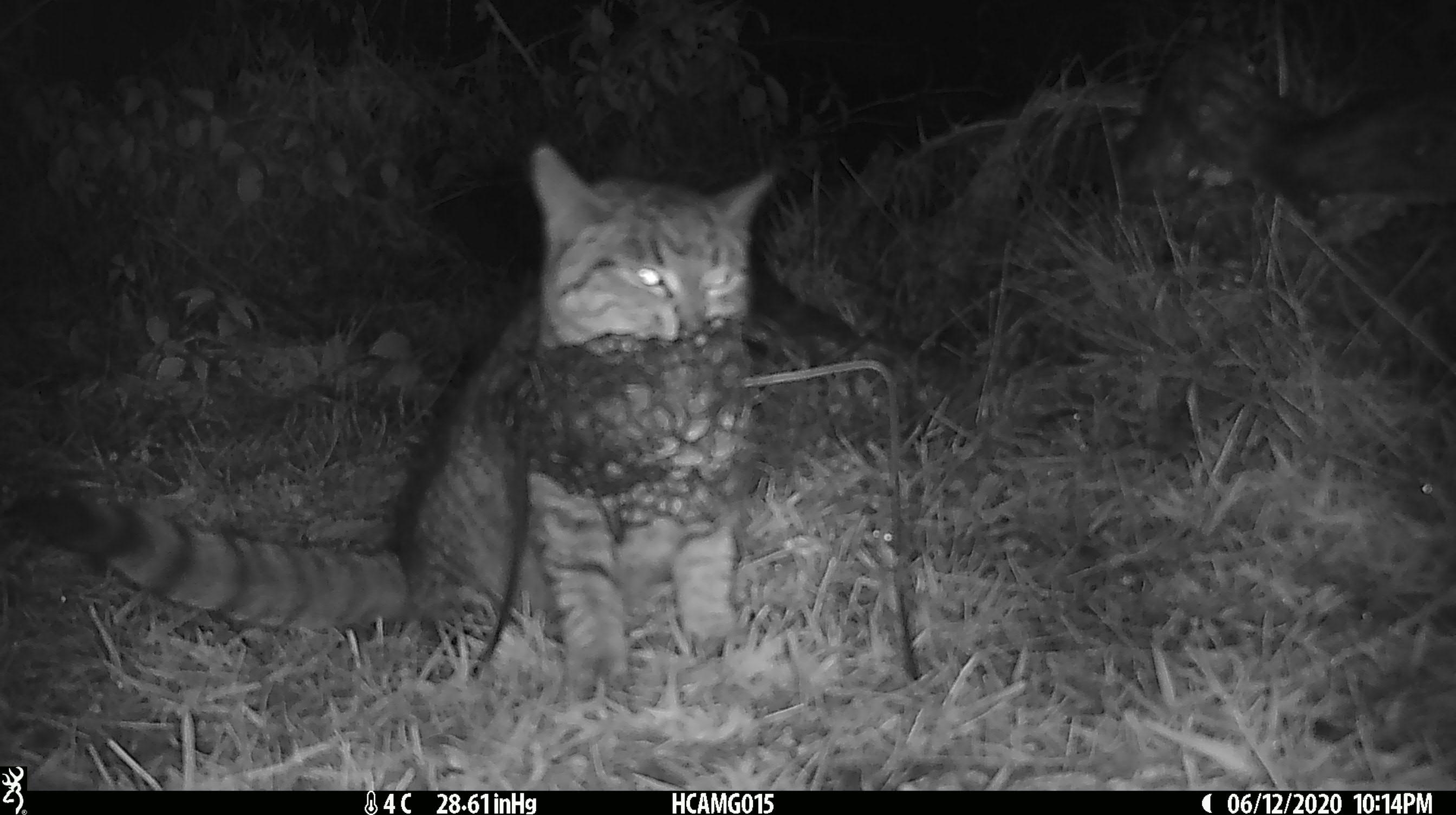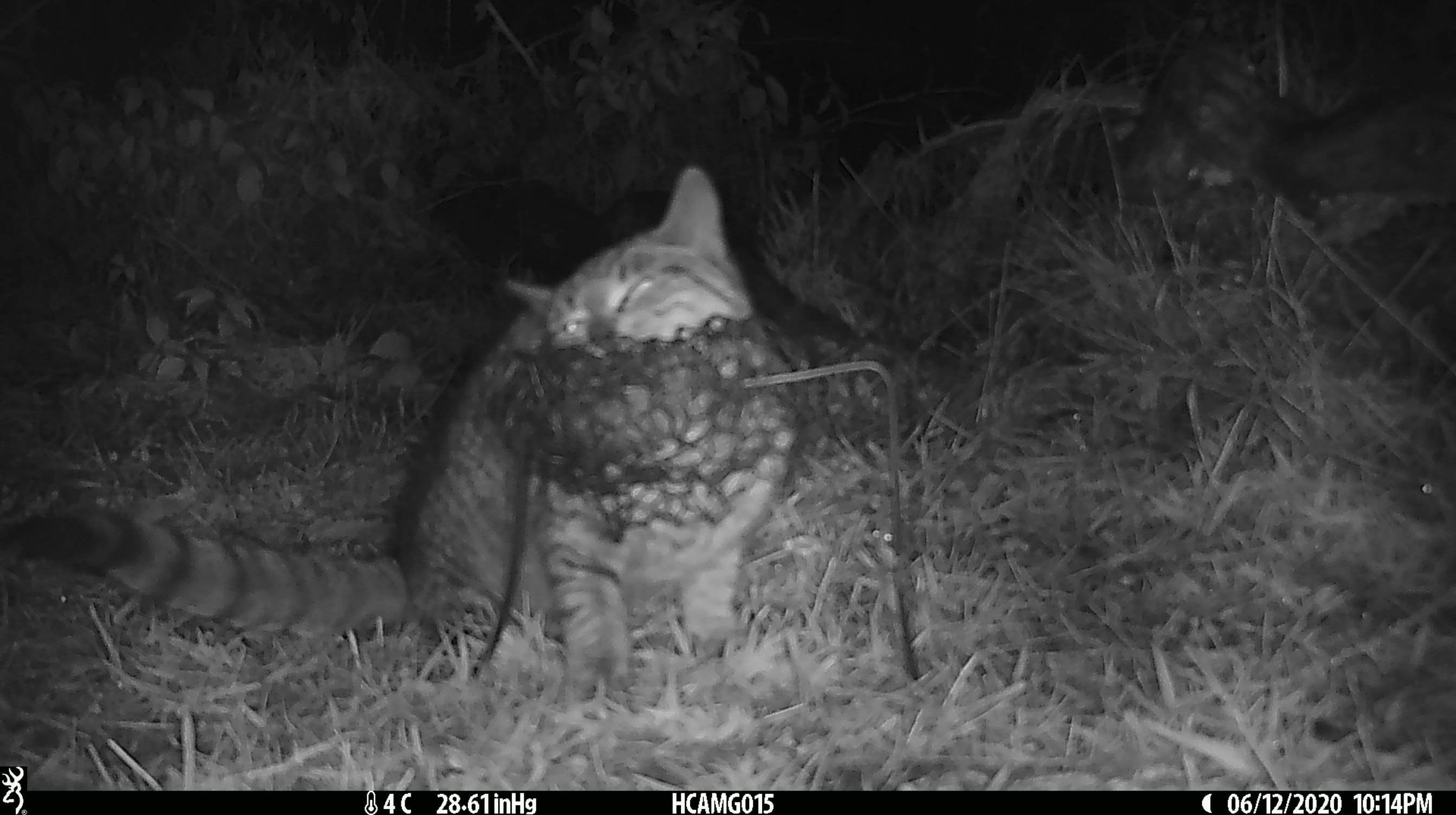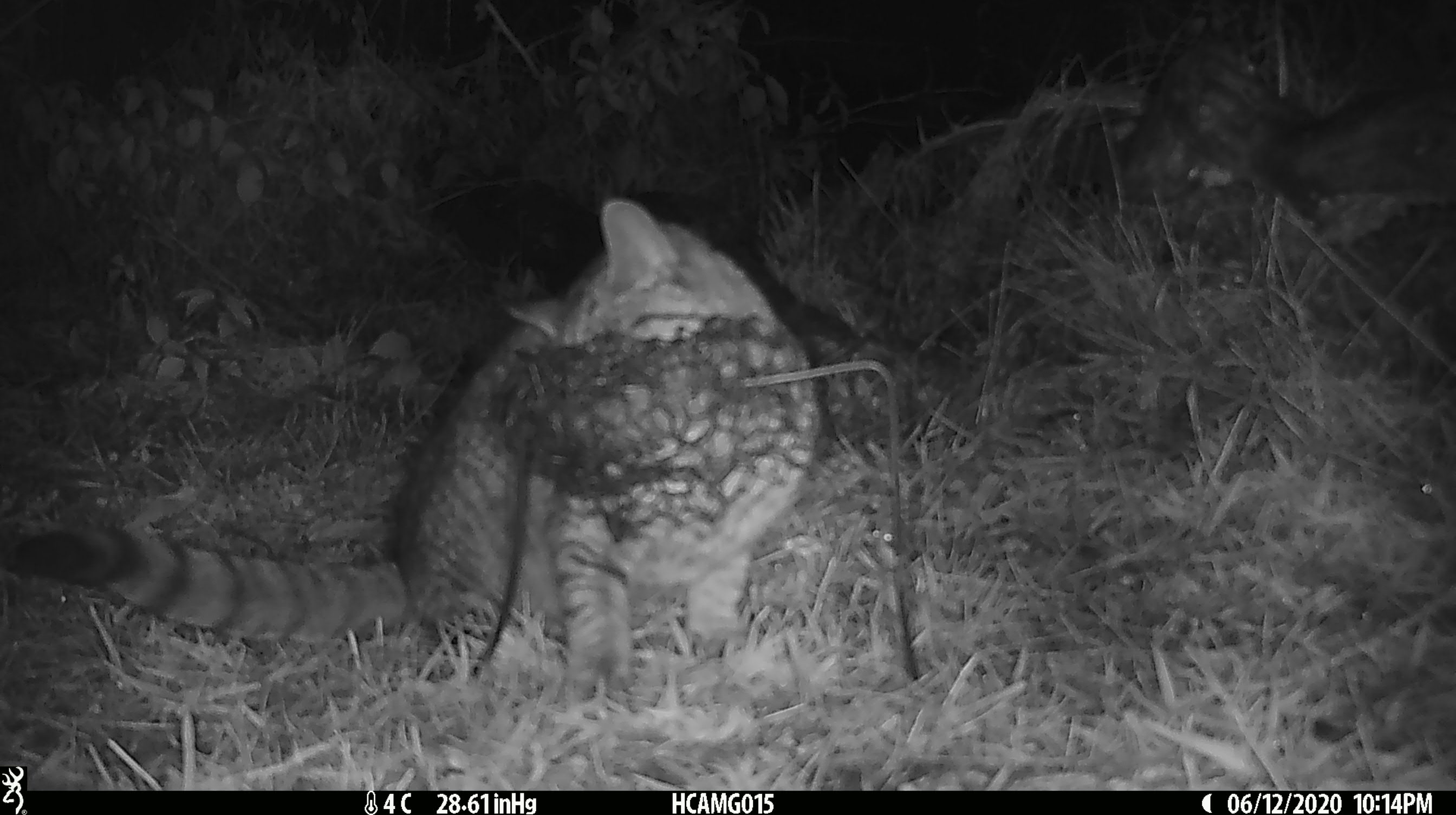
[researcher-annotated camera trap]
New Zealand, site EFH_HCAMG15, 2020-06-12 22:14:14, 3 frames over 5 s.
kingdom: Animalia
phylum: Chordata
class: Mammalia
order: Carnivora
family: Felidae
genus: Felis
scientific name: Felis catus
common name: domestic cat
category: cat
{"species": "cat (domestic cat) (Felis catus)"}